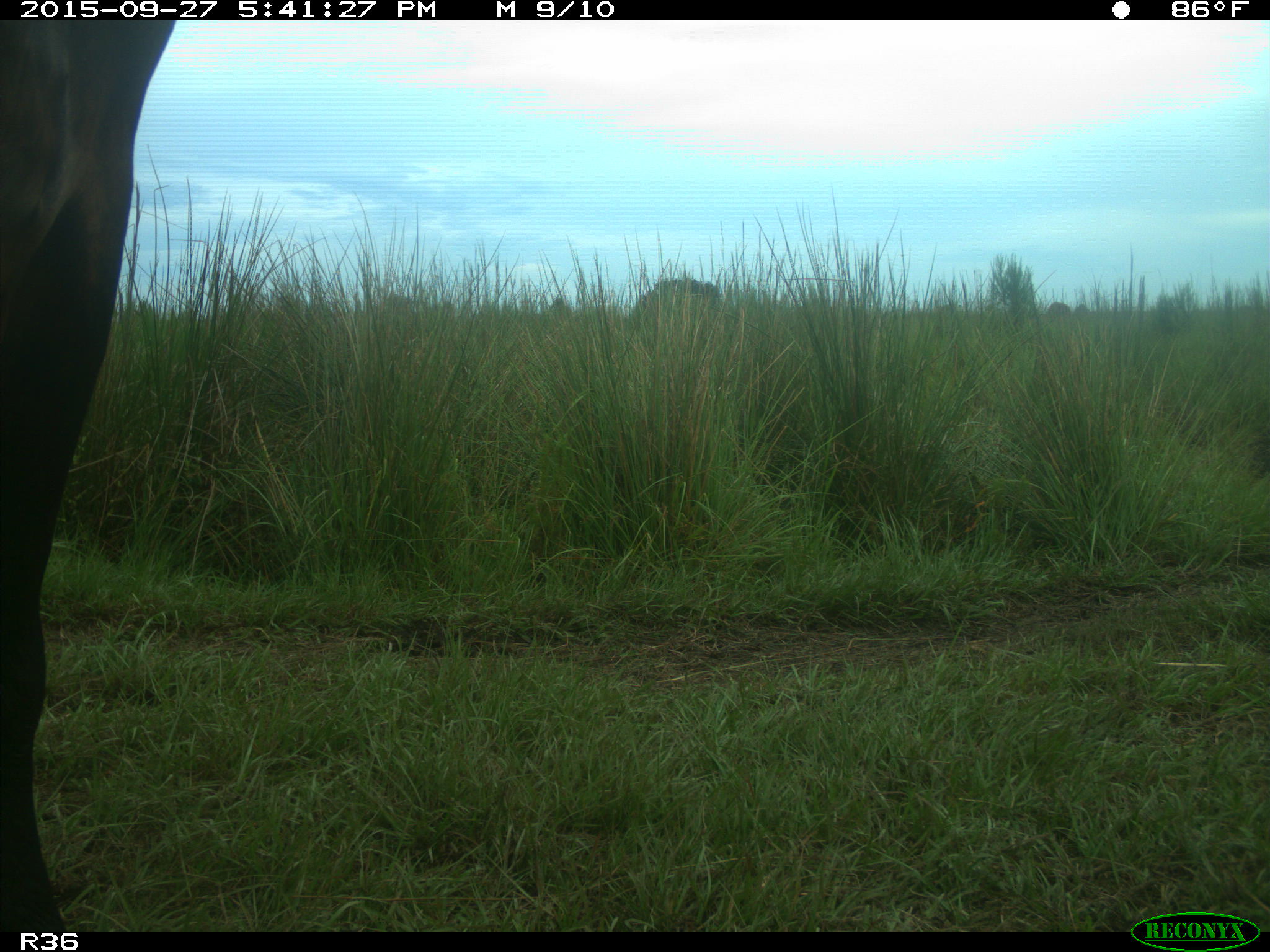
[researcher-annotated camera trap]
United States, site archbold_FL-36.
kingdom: Animalia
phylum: Chordata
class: Mammalia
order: Artiodactyla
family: Bovidae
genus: Bos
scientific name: Bos taurus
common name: domestic cow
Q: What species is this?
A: Bos taurus (domestic cow).